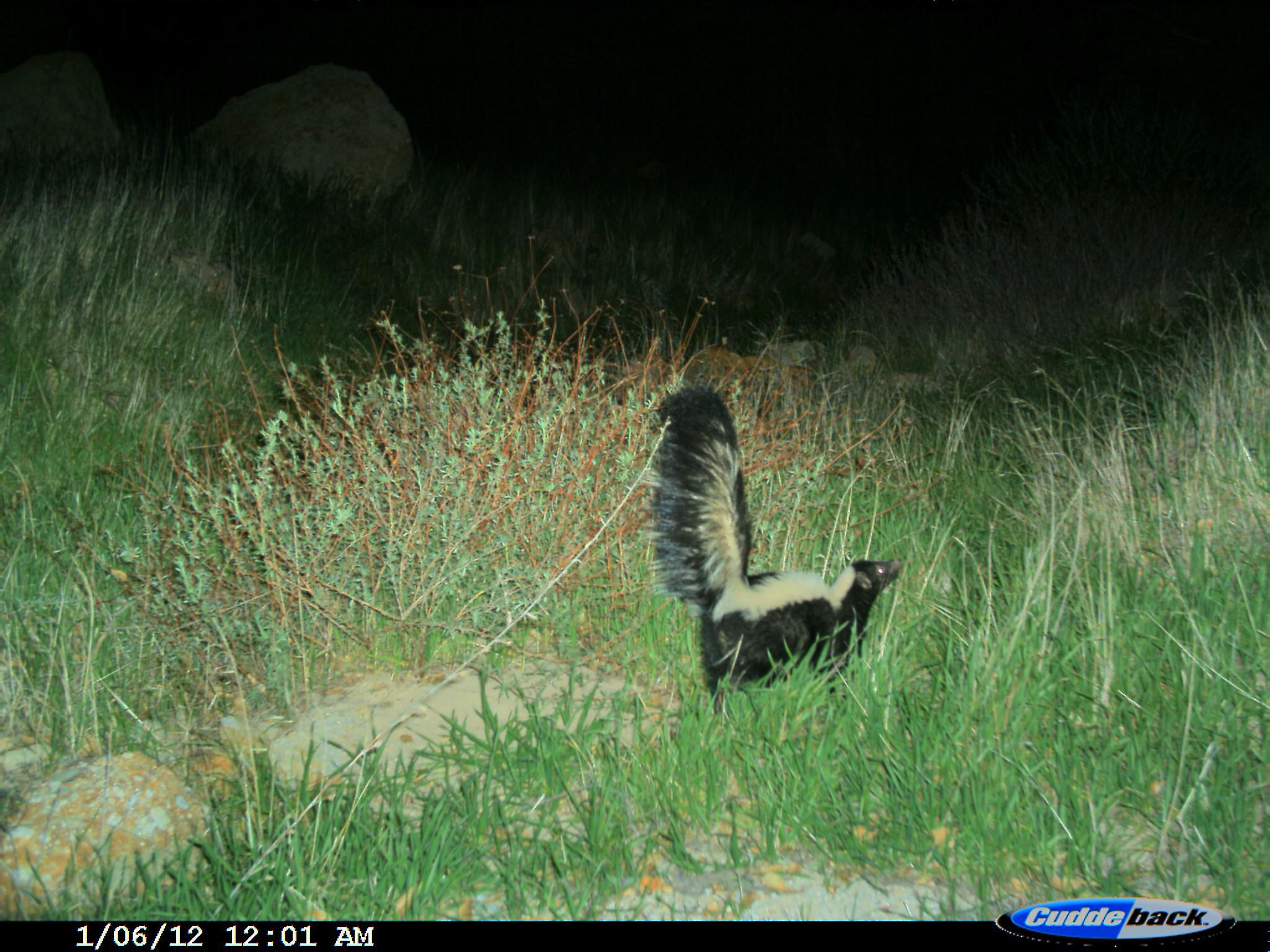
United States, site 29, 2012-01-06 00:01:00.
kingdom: Animalia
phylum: Chordata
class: Mammalia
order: Carnivora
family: Mephitidae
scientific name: Mephitidae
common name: skunk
Skunk (Mephitidae).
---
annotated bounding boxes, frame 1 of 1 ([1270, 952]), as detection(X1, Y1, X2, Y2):
skunk: detection(648, 383, 909, 715)